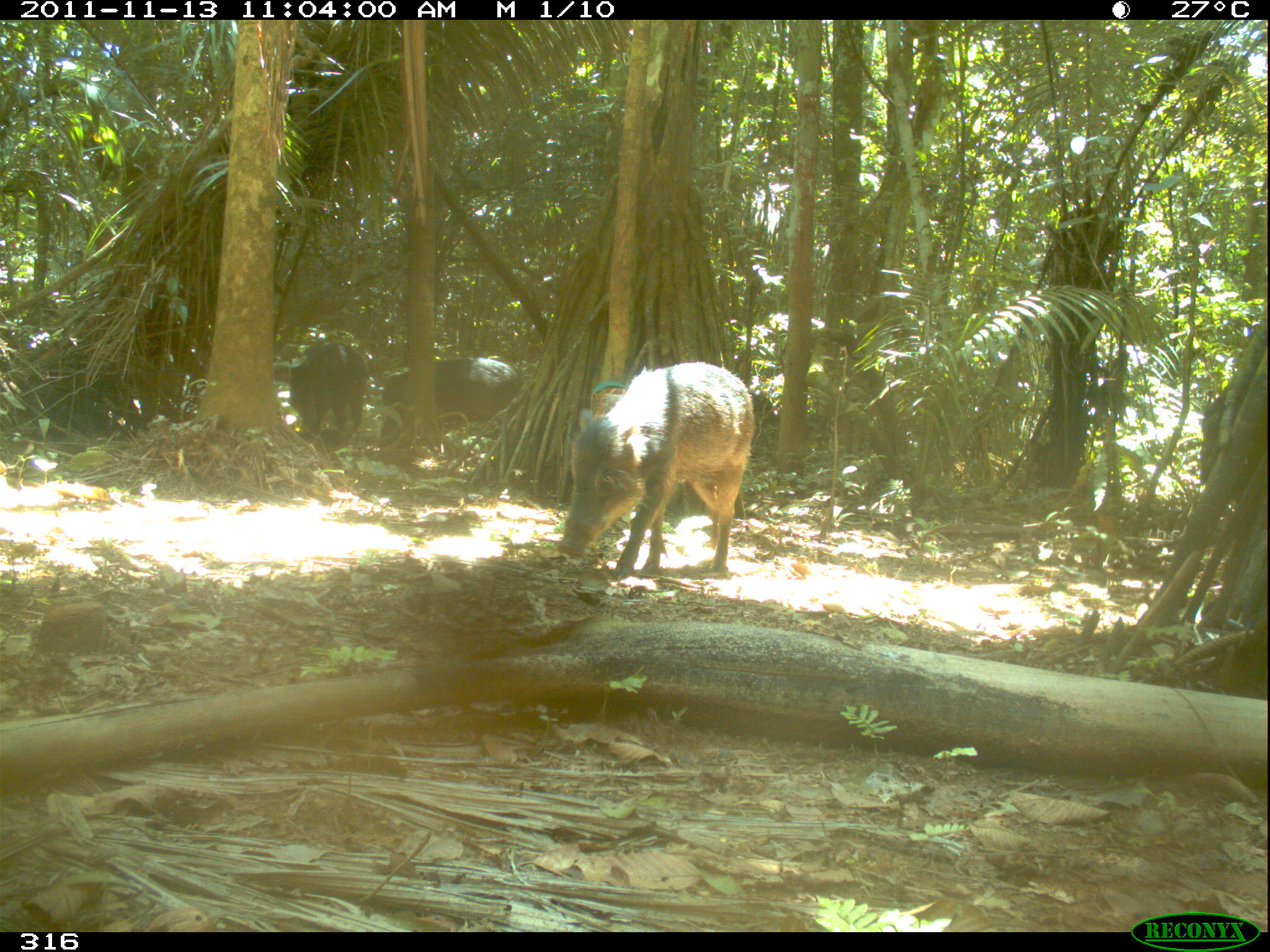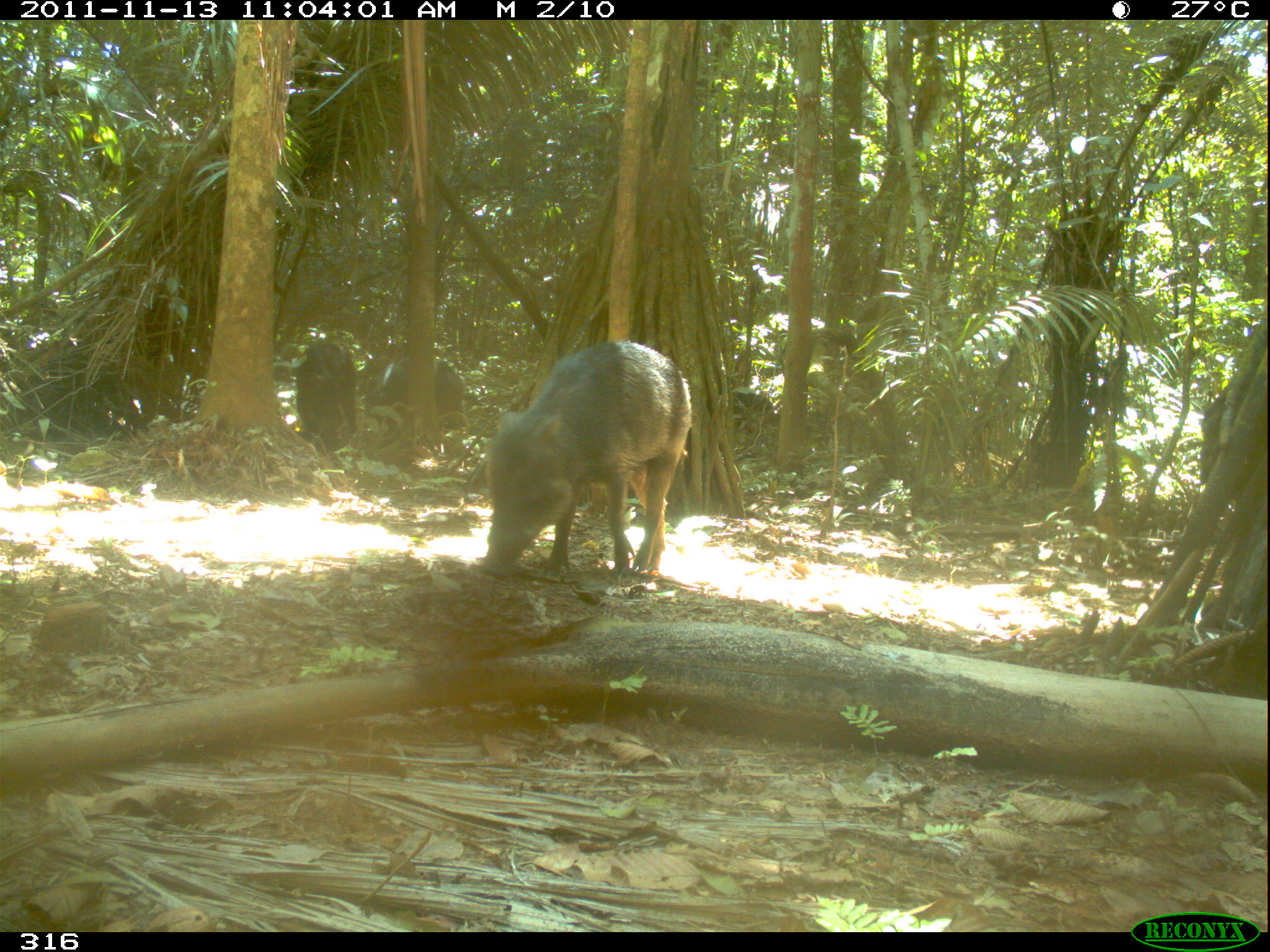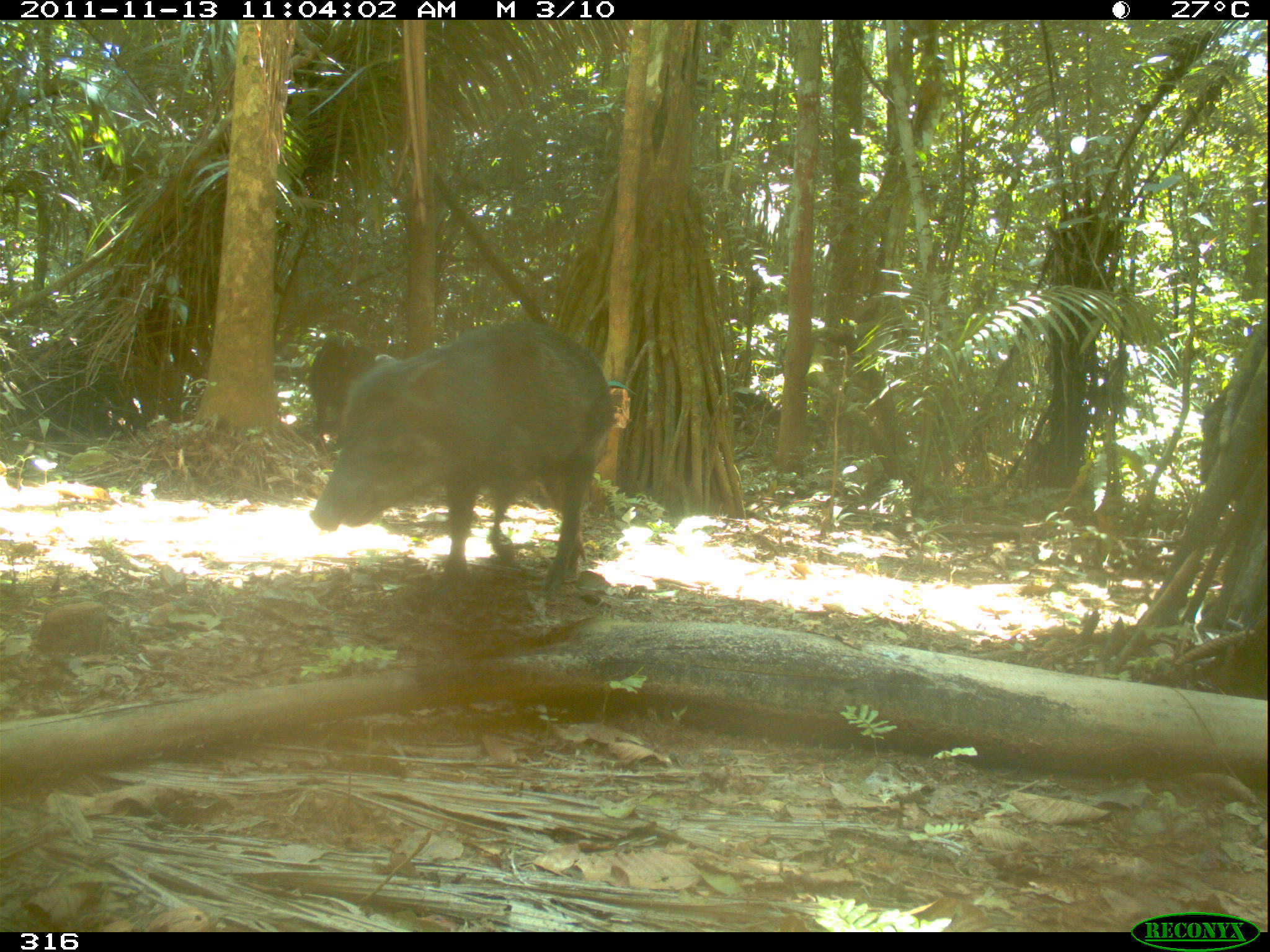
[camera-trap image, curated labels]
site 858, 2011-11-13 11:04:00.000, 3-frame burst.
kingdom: Animalia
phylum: Chordata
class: Mammalia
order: Artiodactyla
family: Tayassuidae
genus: Tayassu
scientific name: Tayassu pecari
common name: white-lipped peccary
Tayassu pecari (white-lipped peccary).